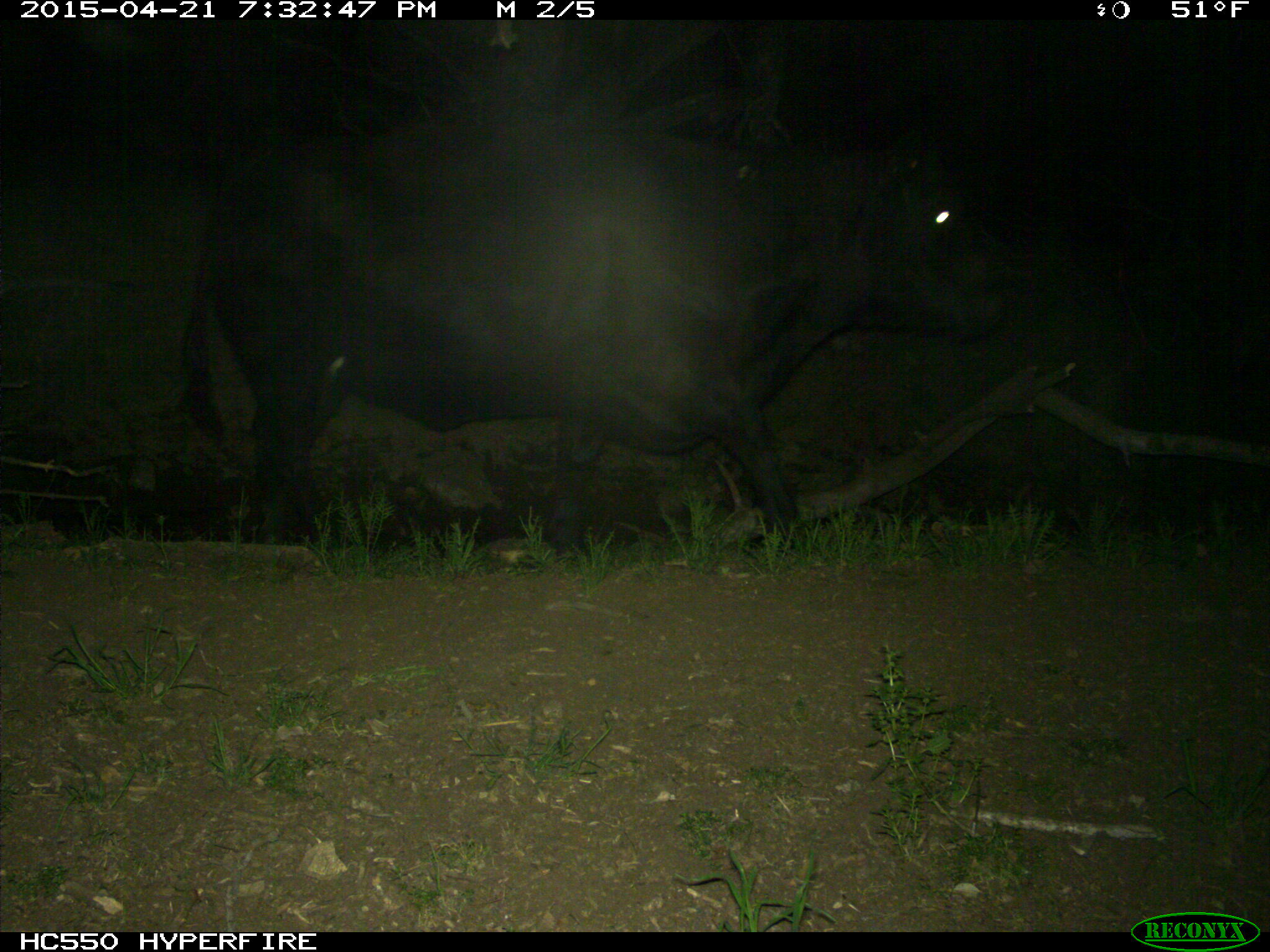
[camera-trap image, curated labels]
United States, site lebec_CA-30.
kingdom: Animalia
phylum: Chordata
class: Mammalia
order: Artiodactyla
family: Bovidae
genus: Bos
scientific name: Bos taurus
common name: domestic cow